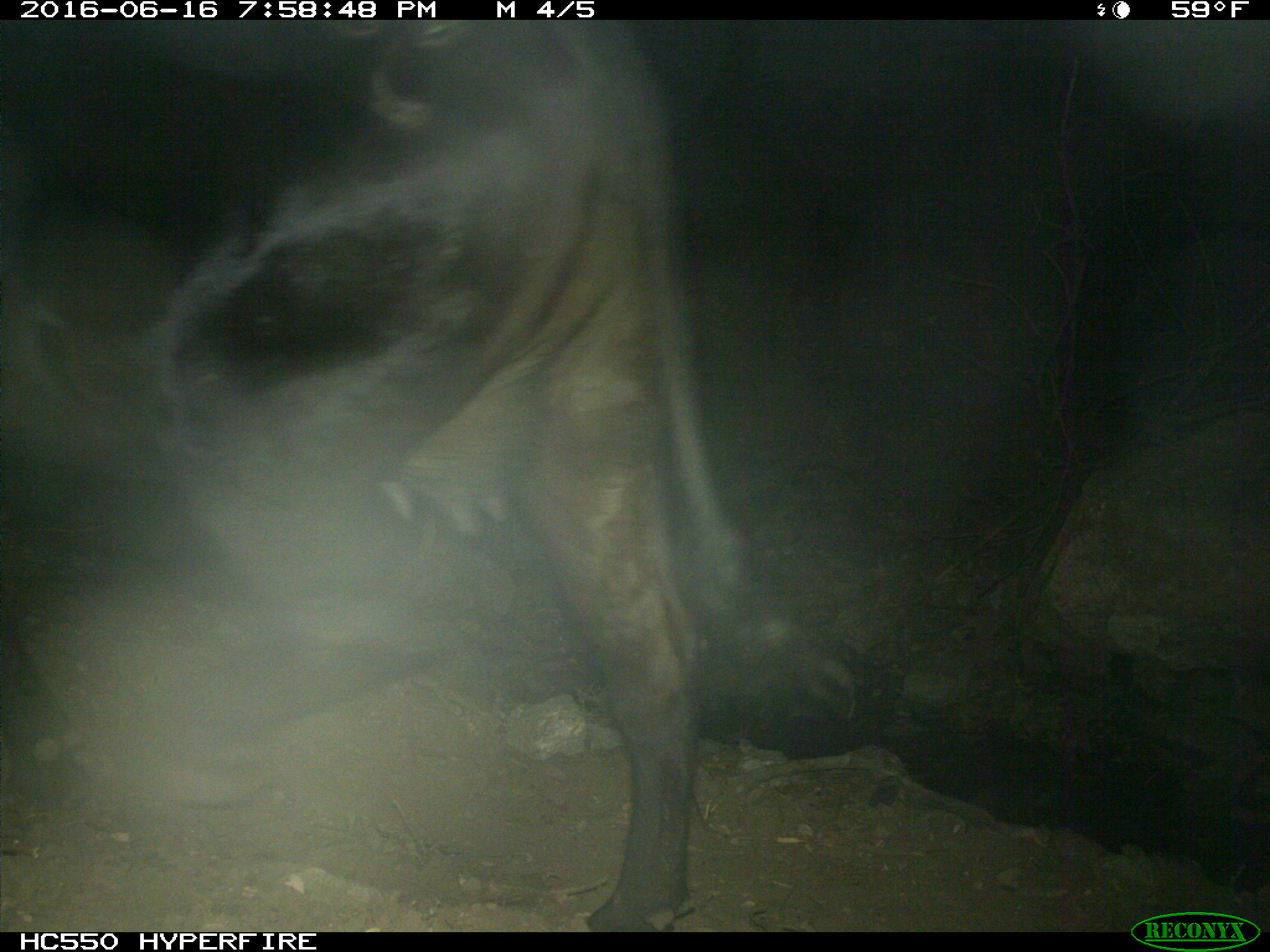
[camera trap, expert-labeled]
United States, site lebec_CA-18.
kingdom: Animalia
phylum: Chordata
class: Mammalia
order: Artiodactyla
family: Bovidae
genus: Bos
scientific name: Bos taurus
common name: domestic cow